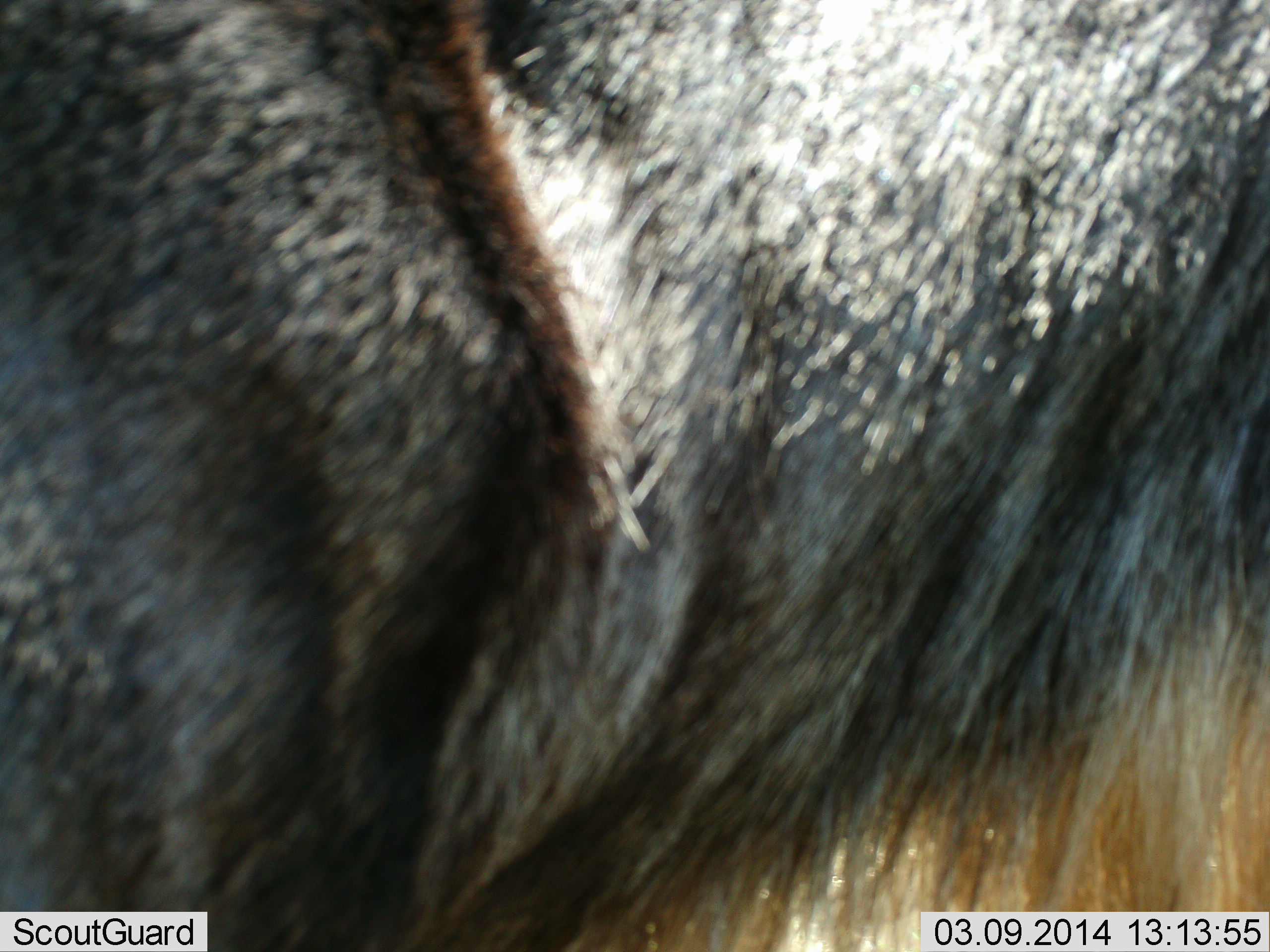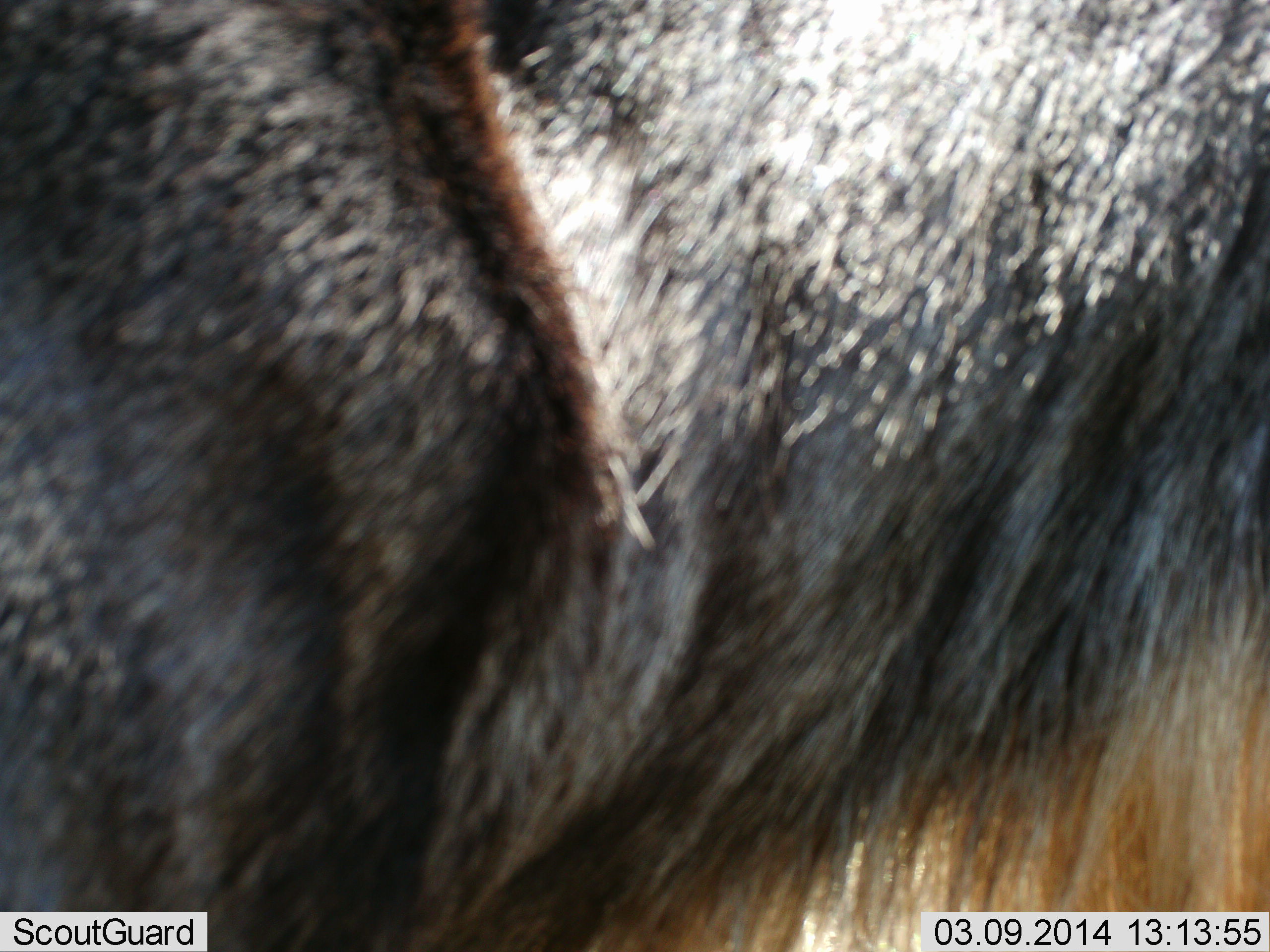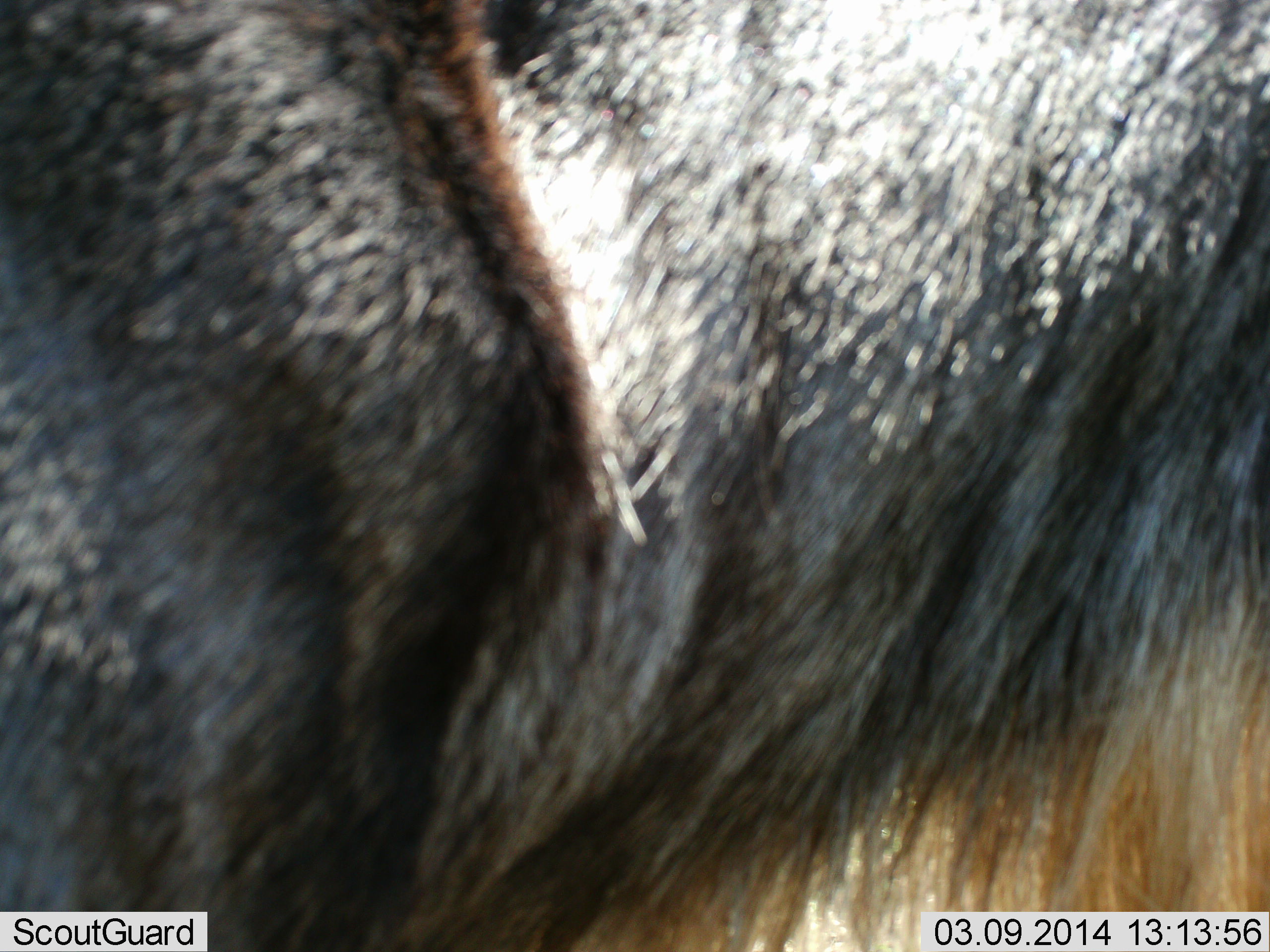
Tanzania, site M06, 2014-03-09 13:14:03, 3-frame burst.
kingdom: Animalia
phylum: Chordata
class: Mammalia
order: Artiodactyla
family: Bovidae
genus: Connochaetes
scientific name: Connochaetes taurinus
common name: blue wildebeest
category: wildebeest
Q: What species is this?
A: Wildebeest (blue wildebeest) (Connochaetes taurinus).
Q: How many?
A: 1.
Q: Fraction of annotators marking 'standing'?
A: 100%.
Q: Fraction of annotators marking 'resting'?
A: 0%.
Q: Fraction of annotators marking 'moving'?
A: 0%.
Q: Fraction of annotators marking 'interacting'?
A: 0%.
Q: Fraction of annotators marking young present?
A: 0%.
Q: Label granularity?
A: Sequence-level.